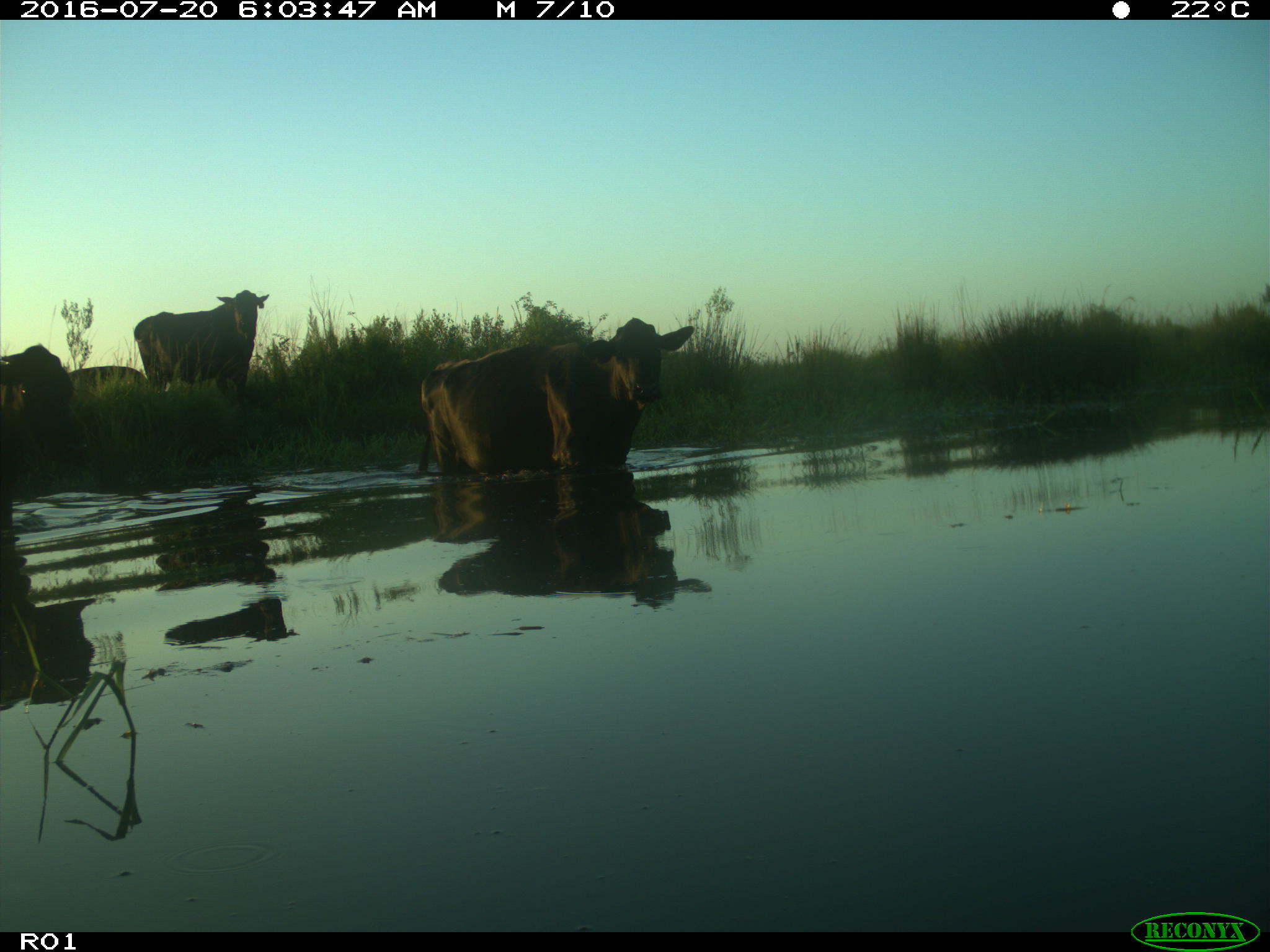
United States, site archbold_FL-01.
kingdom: Animalia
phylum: Chordata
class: Mammalia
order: Artiodactyla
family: Bovidae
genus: Bos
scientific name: Bos taurus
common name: domestic cow